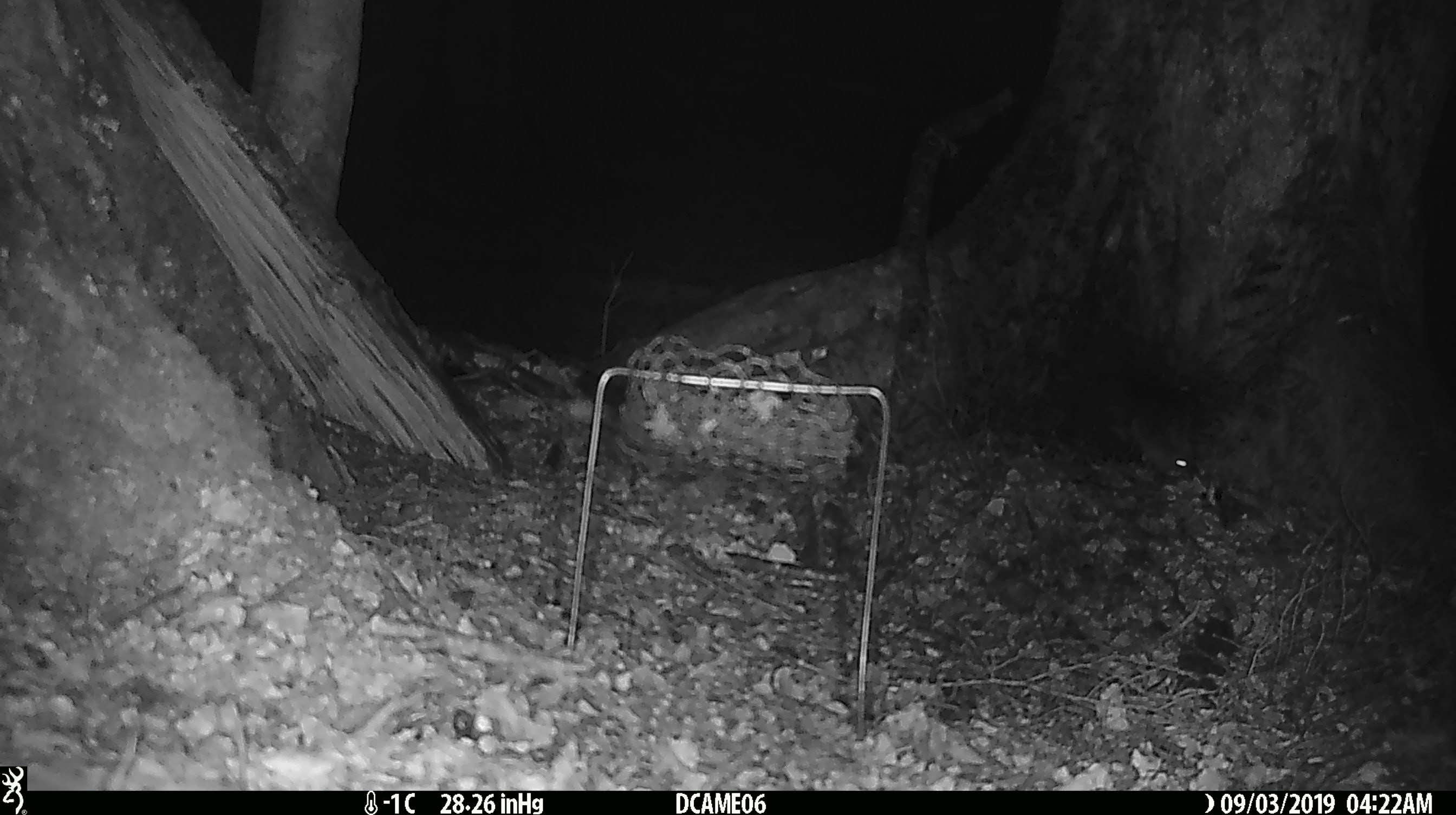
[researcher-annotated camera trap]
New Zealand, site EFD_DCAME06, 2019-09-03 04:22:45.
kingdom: Animalia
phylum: Chordata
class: Mammalia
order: Rodentia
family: Muridae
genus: Mus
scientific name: Mus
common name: mouse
Mouse (Mus).